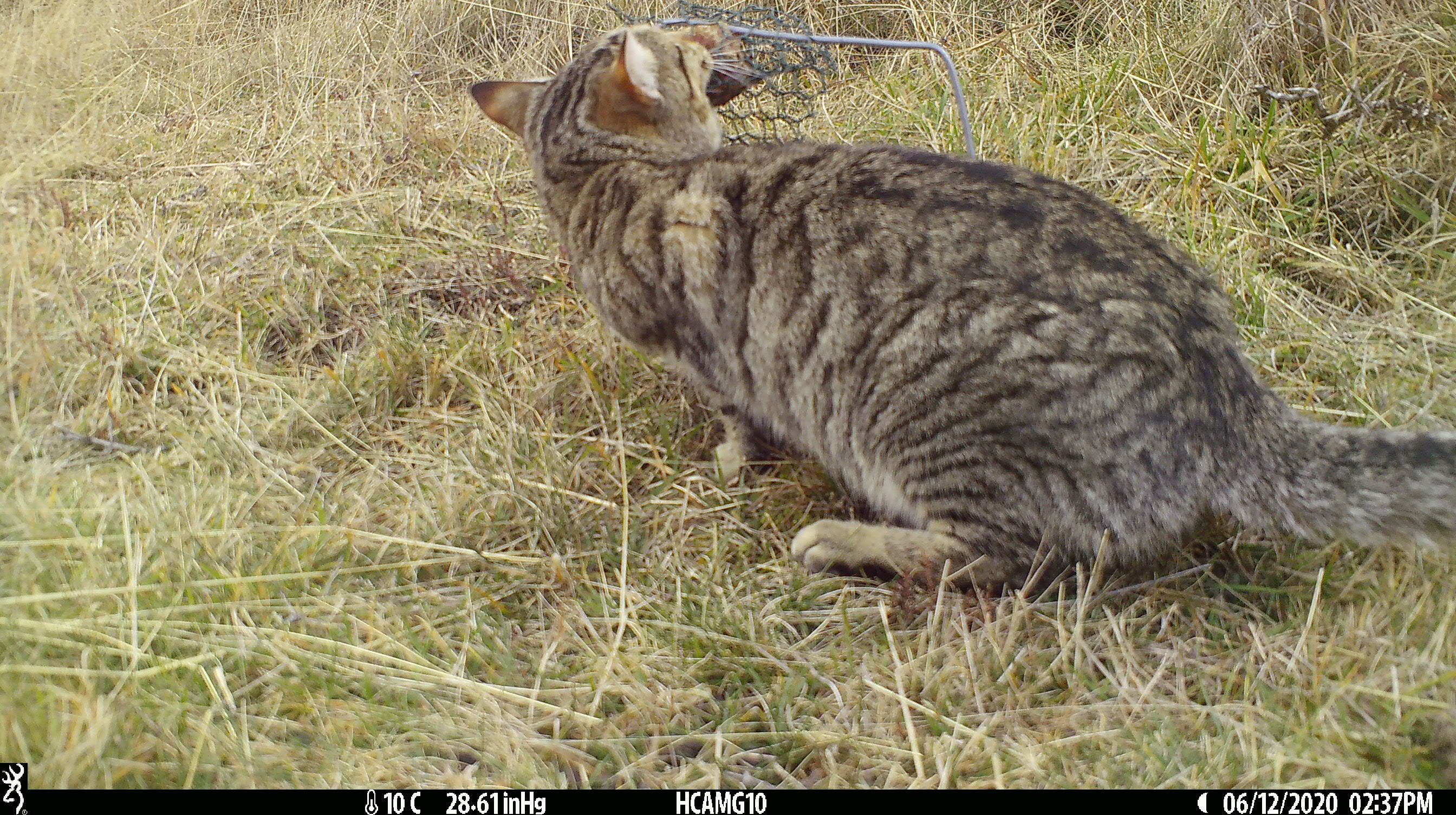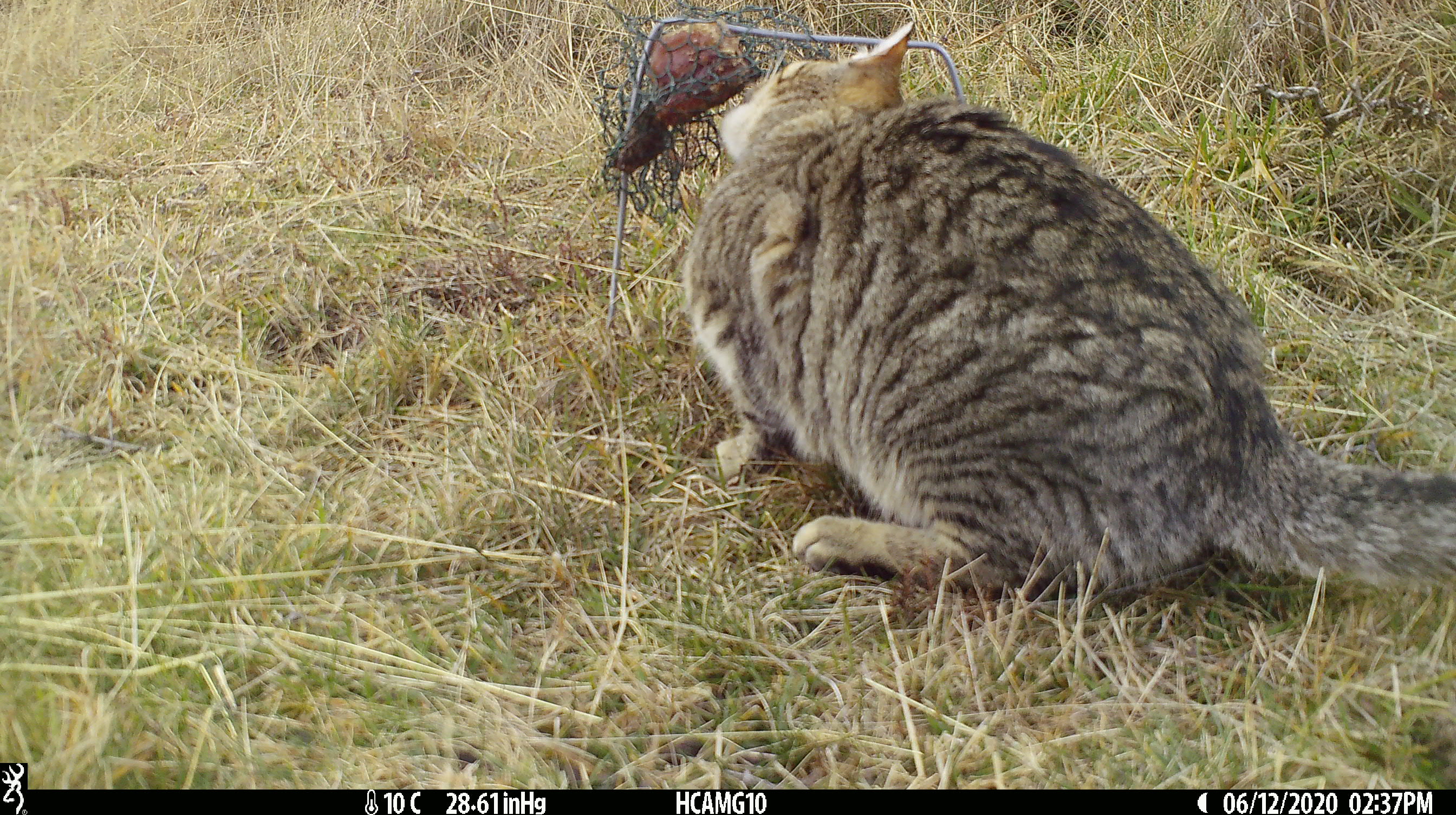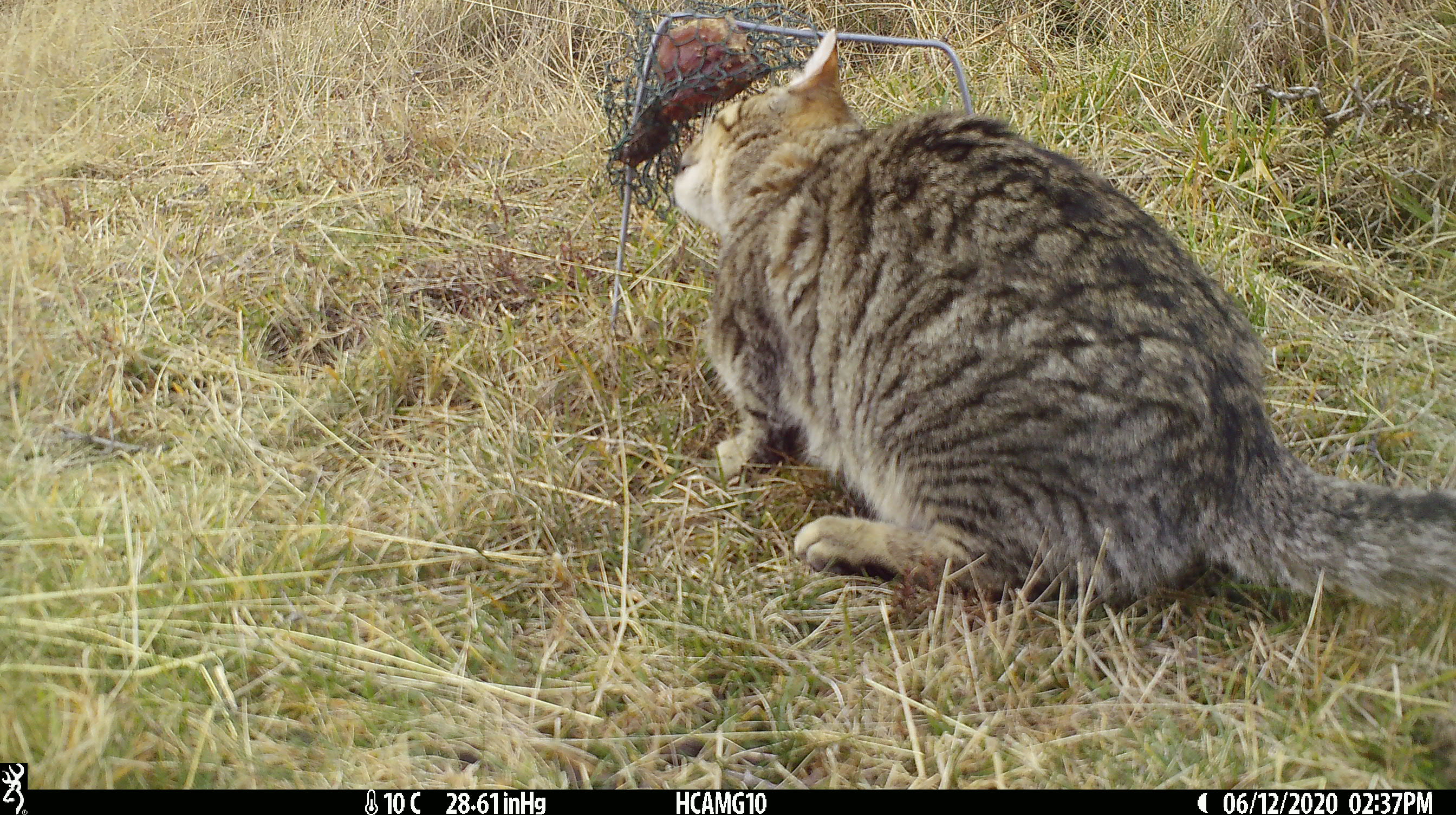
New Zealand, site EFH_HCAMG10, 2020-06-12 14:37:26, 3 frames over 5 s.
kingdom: Animalia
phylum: Chordata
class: Mammalia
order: Carnivora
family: Felidae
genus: Felis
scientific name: Felis catus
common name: domestic cat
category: cat